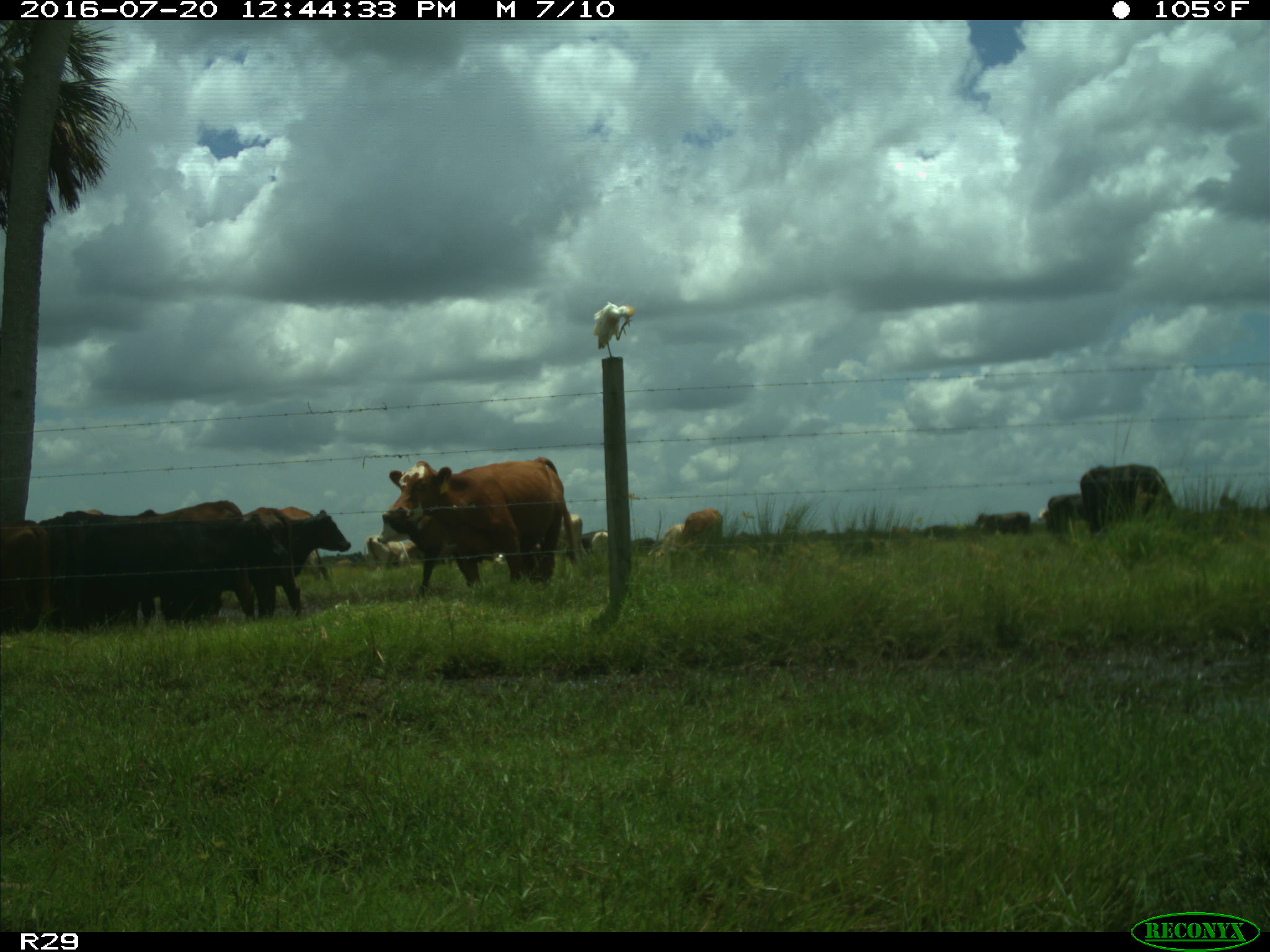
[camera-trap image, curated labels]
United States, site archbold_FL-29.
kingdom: Animalia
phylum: Chordata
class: Mammalia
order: Artiodactyla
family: Bovidae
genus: Bos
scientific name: Bos taurus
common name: domestic cow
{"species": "Bos taurus (domestic cow)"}